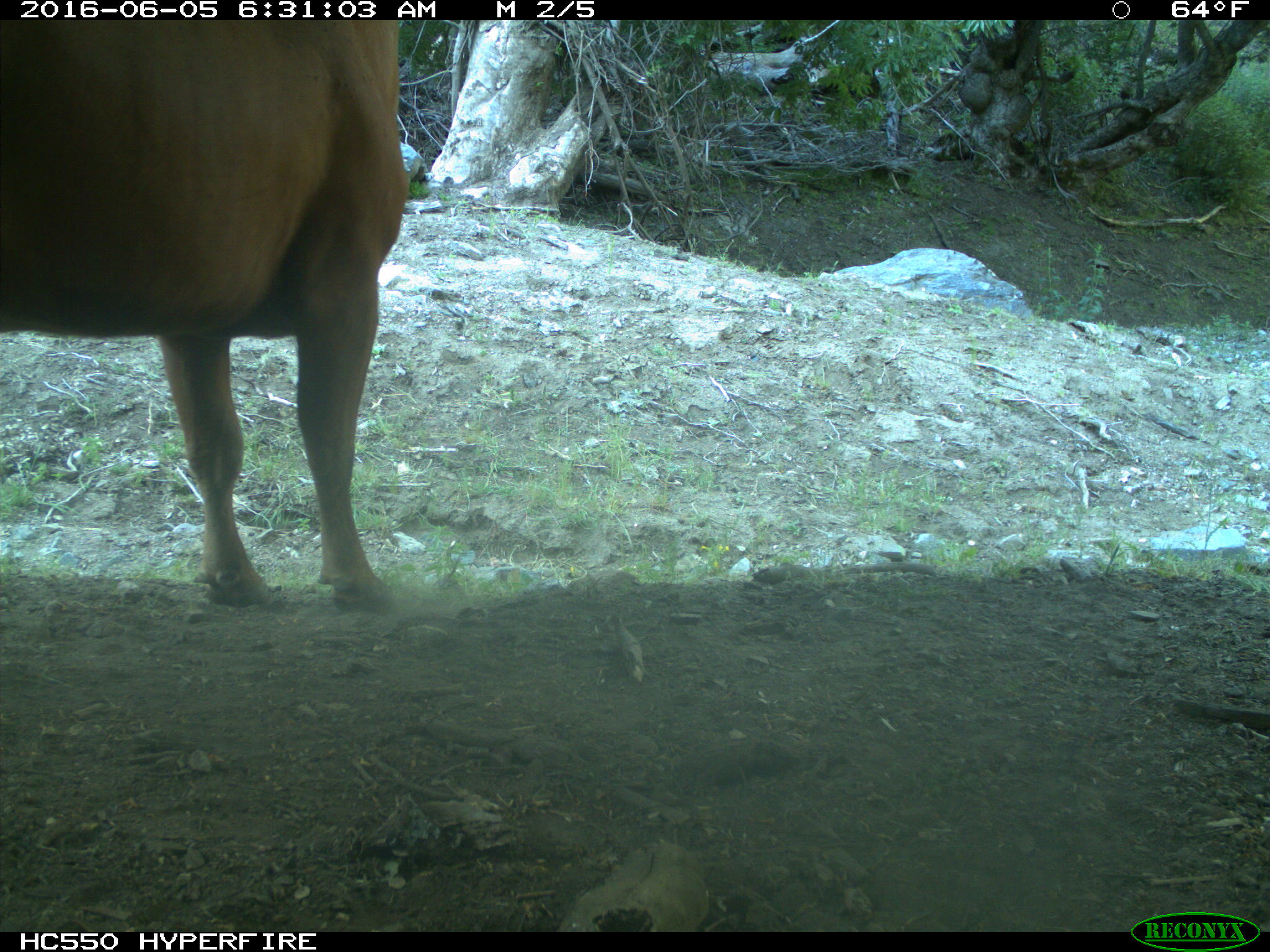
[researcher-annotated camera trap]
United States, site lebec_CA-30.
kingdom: Animalia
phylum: Chordata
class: Mammalia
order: Artiodactyla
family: Bovidae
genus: Bos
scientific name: Bos taurus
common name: domestic cow